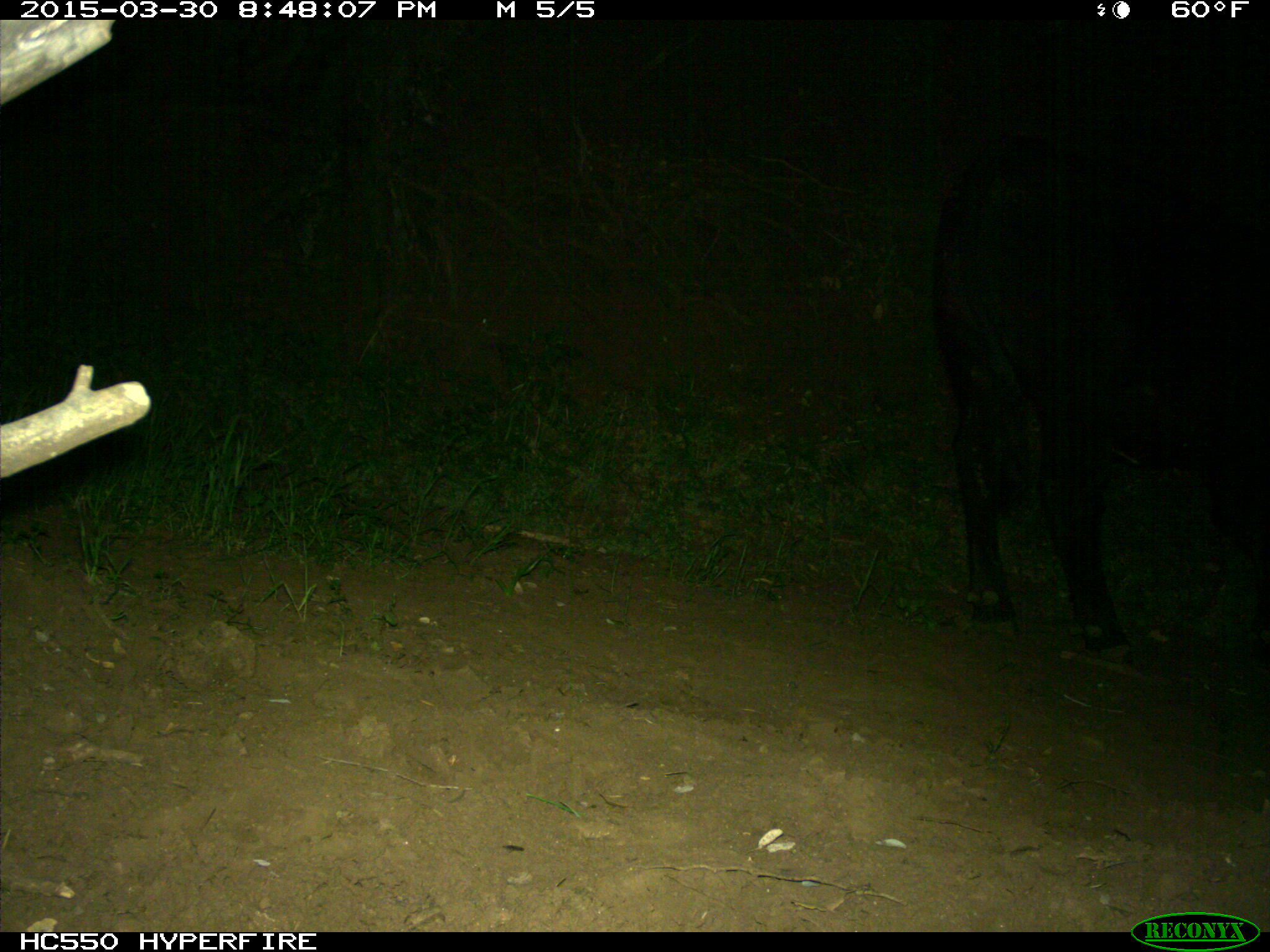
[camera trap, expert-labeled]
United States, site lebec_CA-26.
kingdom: Animalia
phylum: Chordata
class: Mammalia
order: Artiodactyla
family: Bovidae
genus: Bos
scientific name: Bos taurus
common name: domestic cow